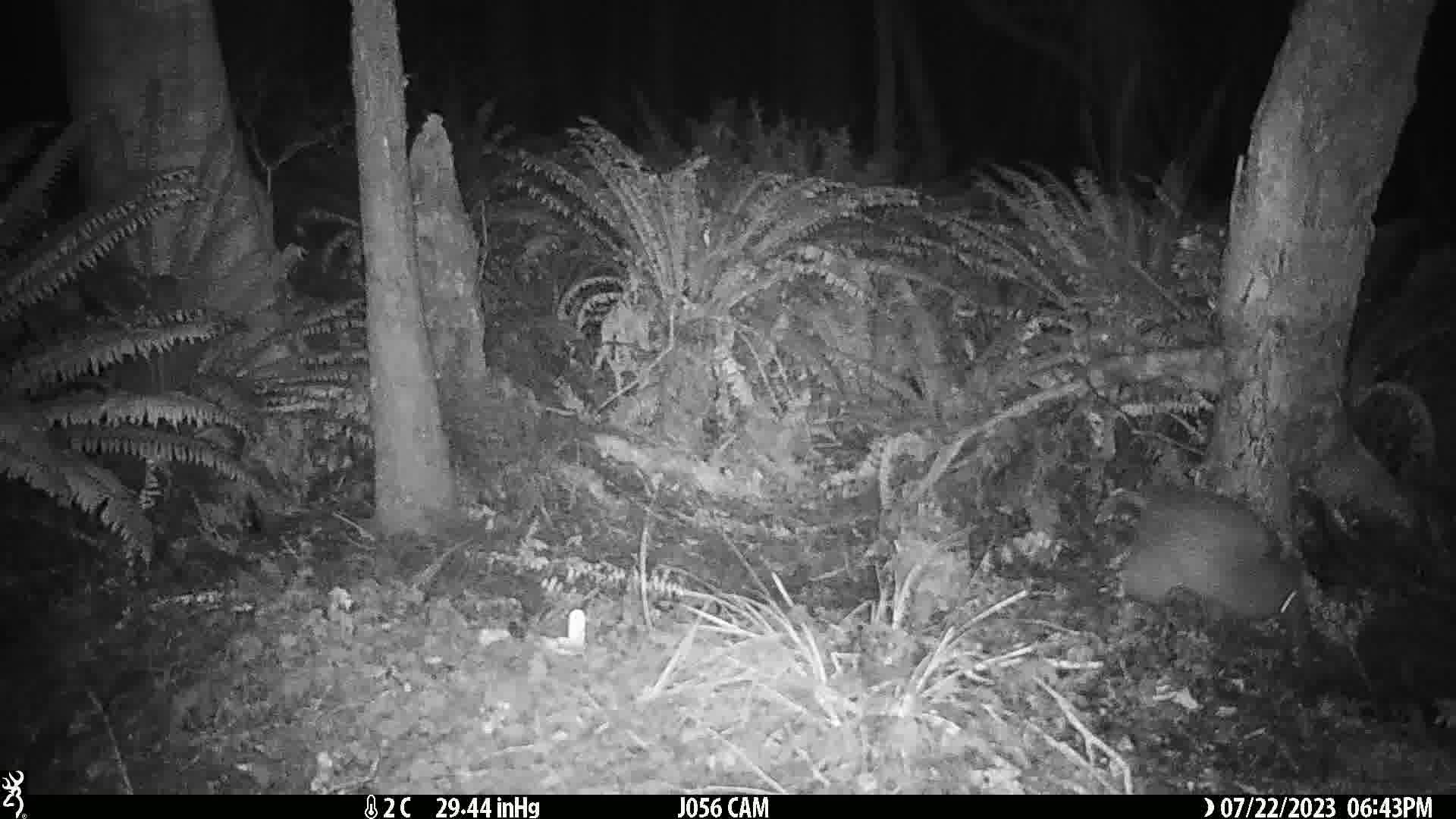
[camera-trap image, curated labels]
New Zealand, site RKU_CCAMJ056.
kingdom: Animalia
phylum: Chordata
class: Aves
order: Apterygiformes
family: Apterygidae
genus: Apteryx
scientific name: Apteryx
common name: kiwi